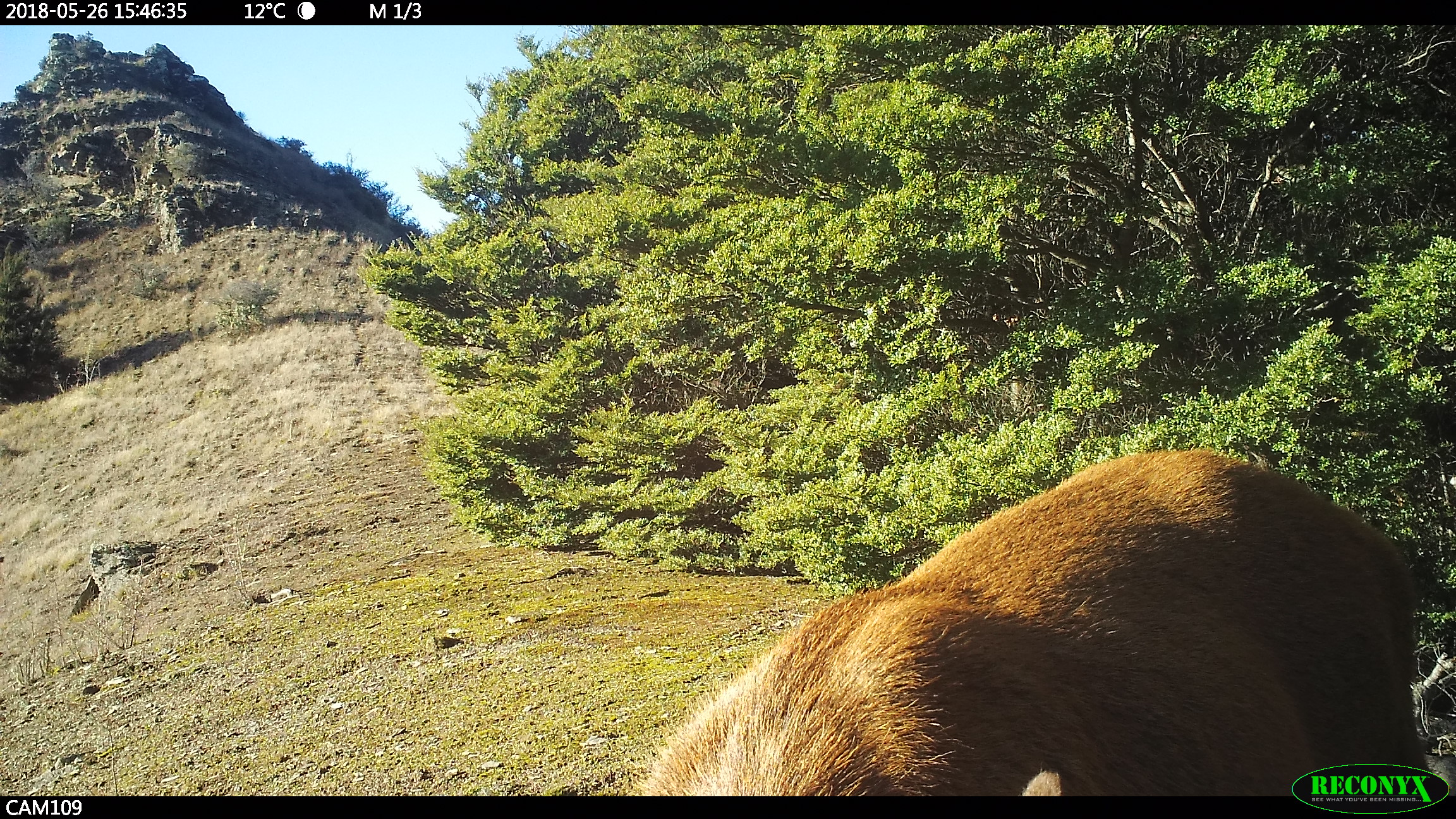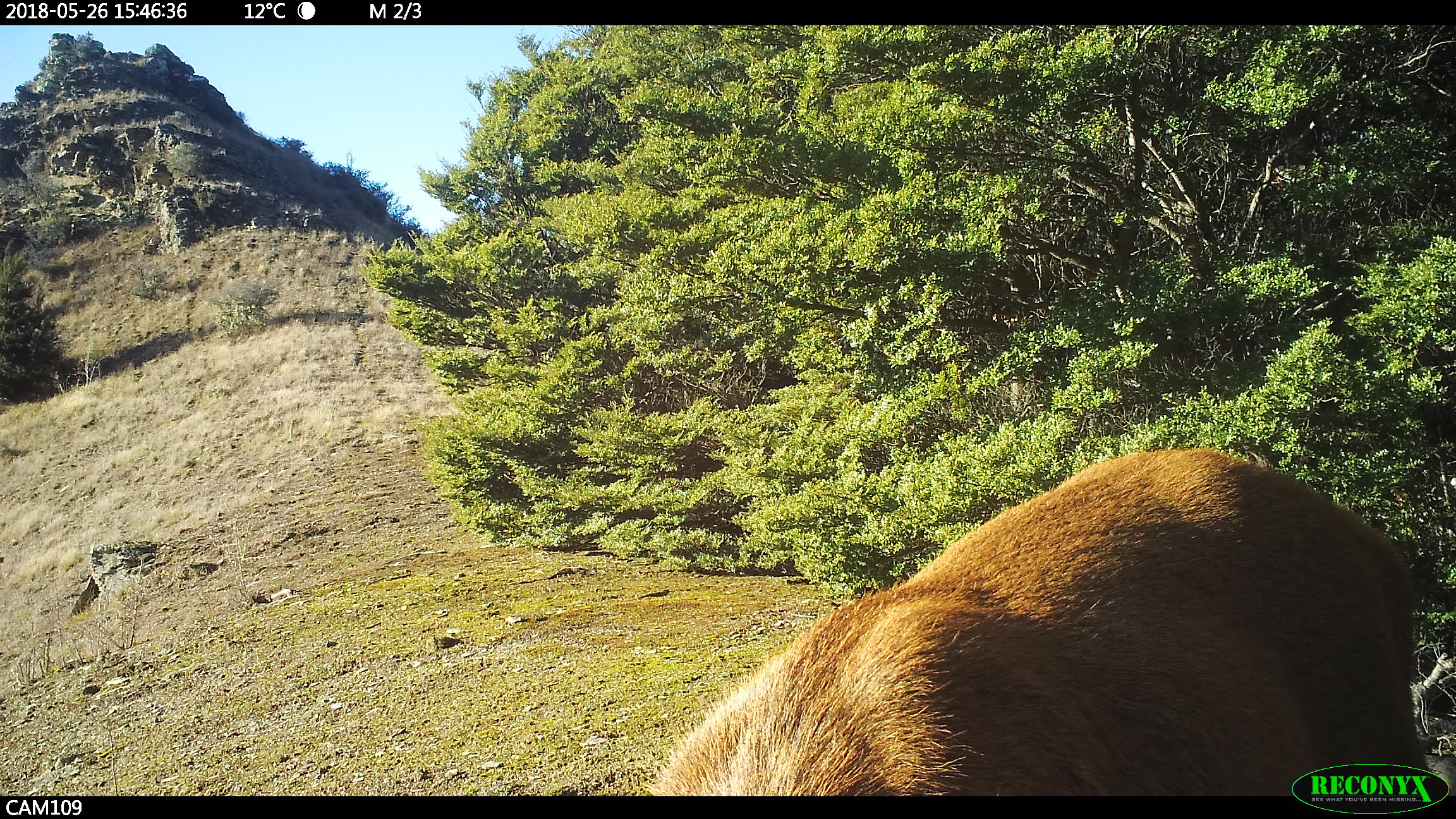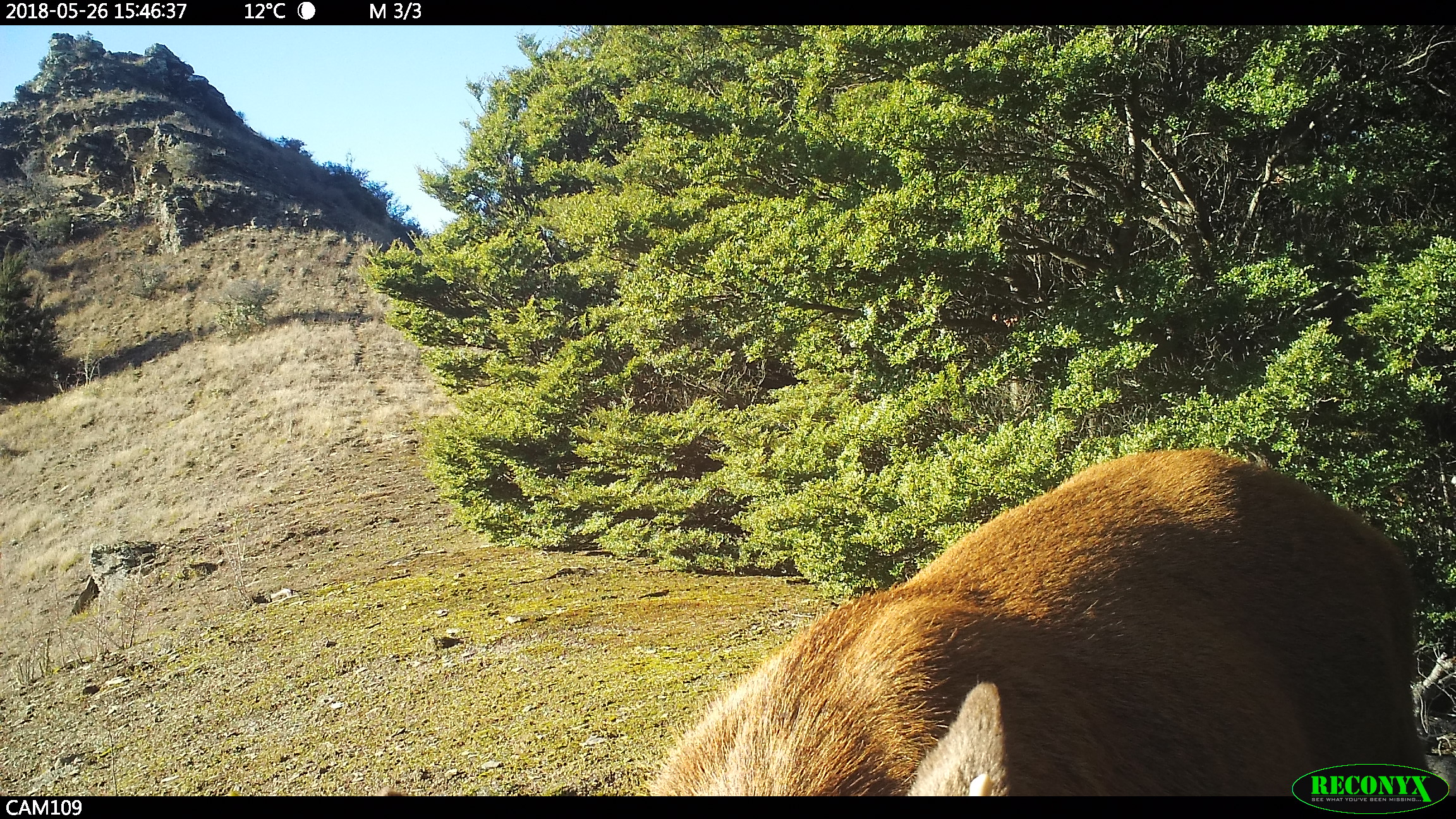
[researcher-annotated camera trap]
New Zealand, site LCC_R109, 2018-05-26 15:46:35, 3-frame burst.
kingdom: Animalia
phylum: Chordata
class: Mammalia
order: Artiodactyla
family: Cervidae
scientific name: Cervidae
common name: deer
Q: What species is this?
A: Deer (Cervidae).